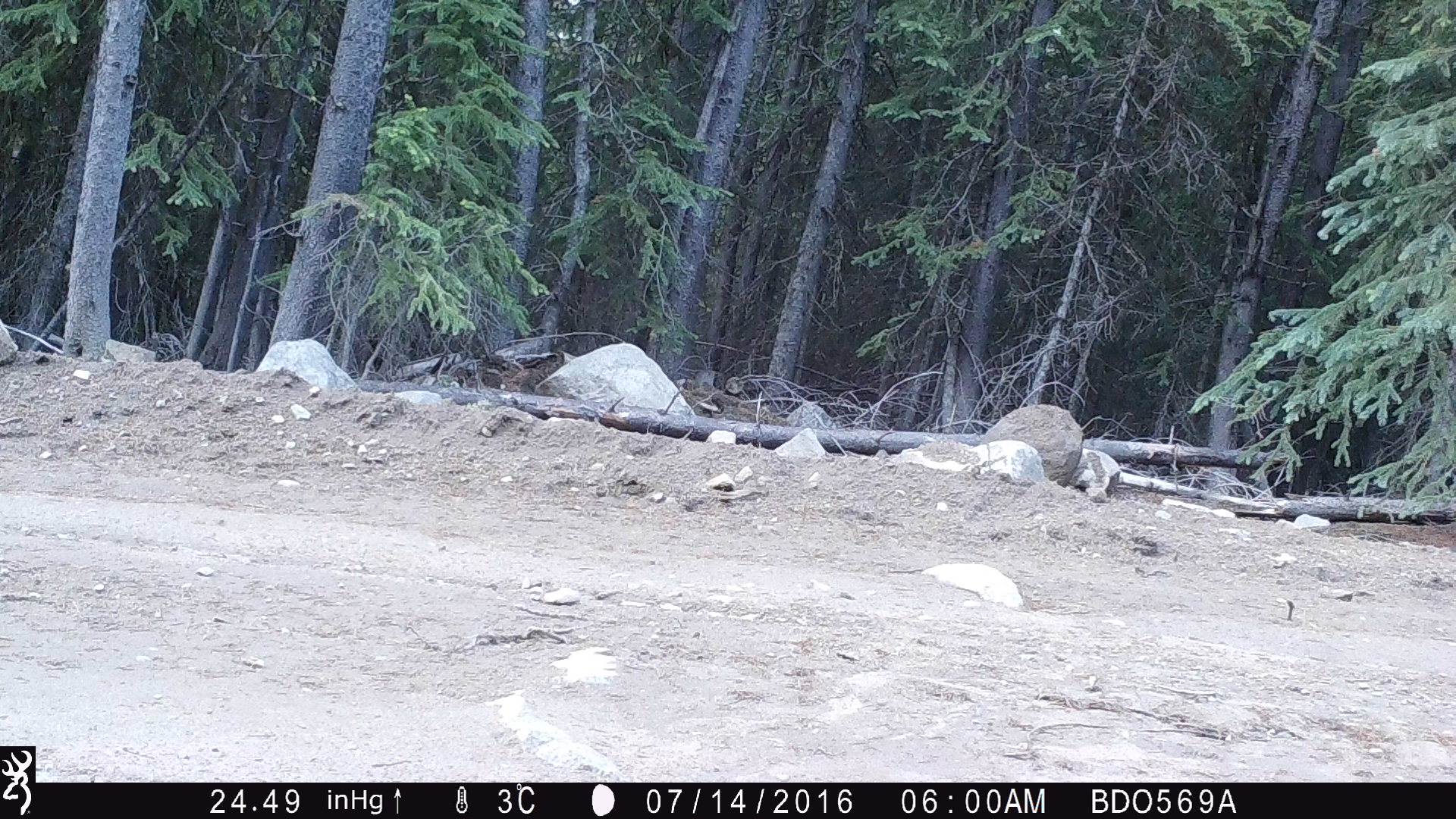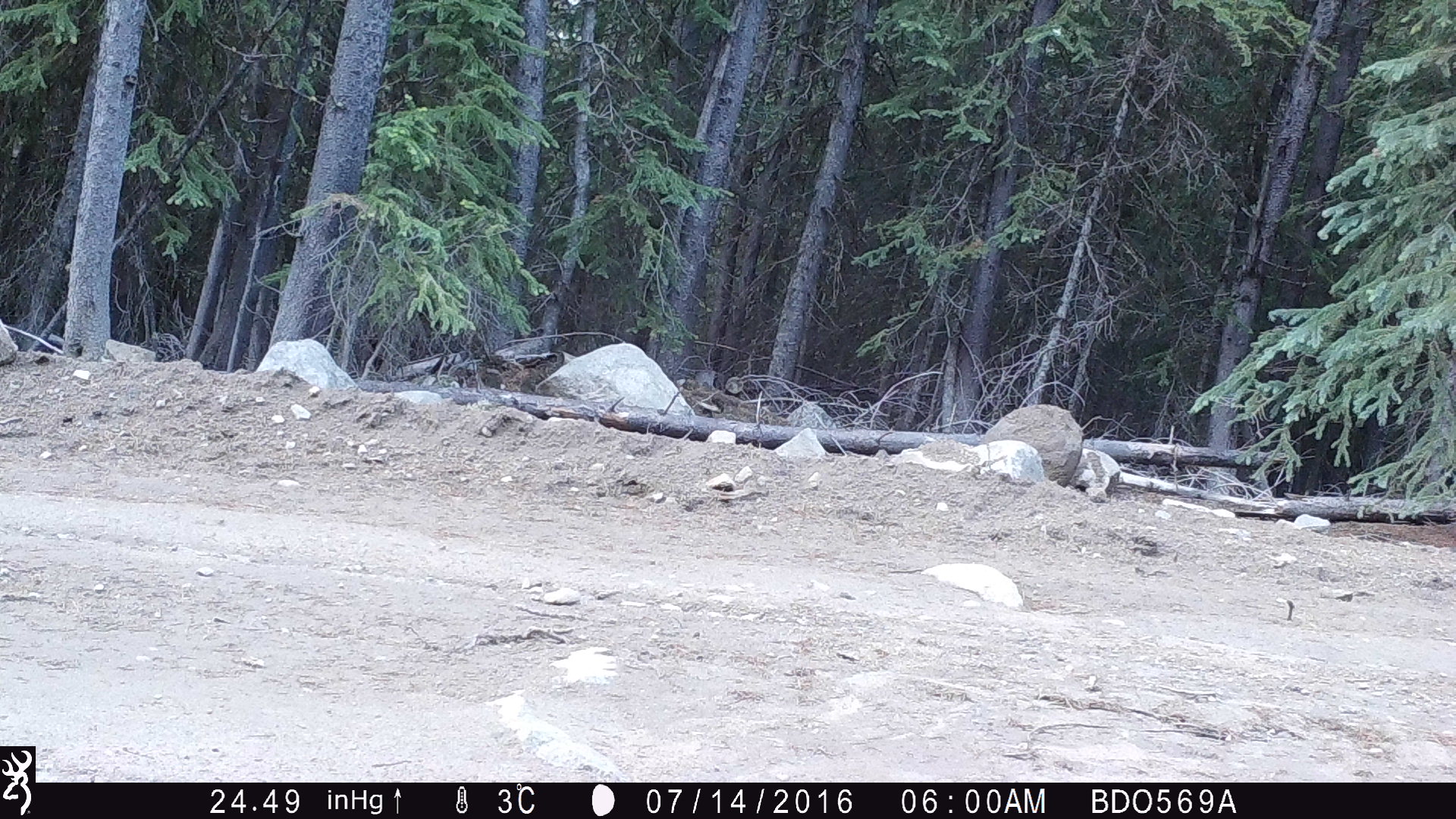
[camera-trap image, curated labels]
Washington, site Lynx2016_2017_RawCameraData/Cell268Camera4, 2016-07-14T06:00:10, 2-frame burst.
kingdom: Animalia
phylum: Chordata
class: Mammalia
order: Carnivora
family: Canidae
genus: Canis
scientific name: Canis latrans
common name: coyote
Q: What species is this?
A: Canis latrans (coyote).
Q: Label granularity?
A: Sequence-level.